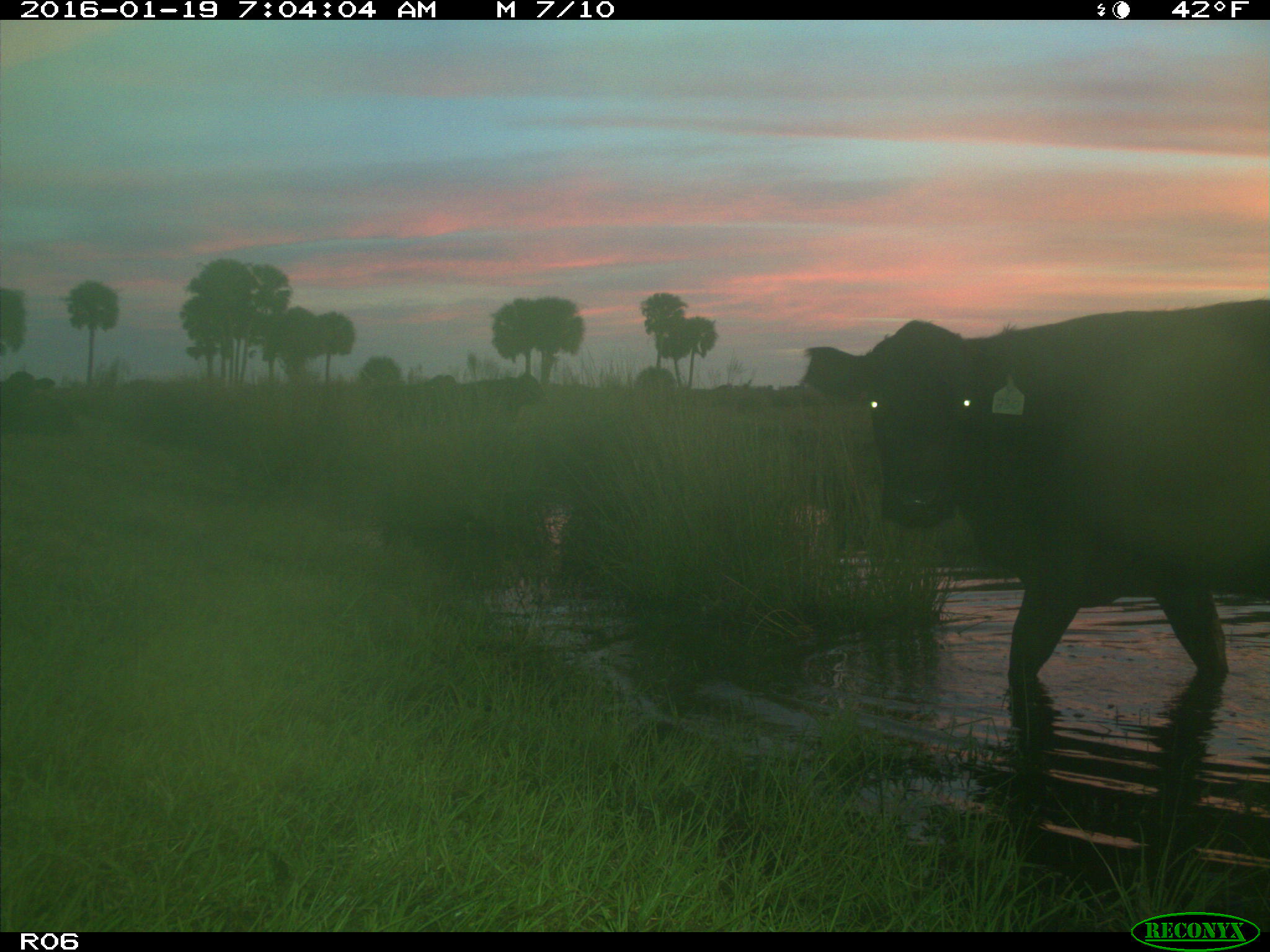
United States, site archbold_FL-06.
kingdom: Animalia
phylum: Chordata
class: Mammalia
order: Artiodactyla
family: Bovidae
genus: Bos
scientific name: Bos taurus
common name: domestic cow